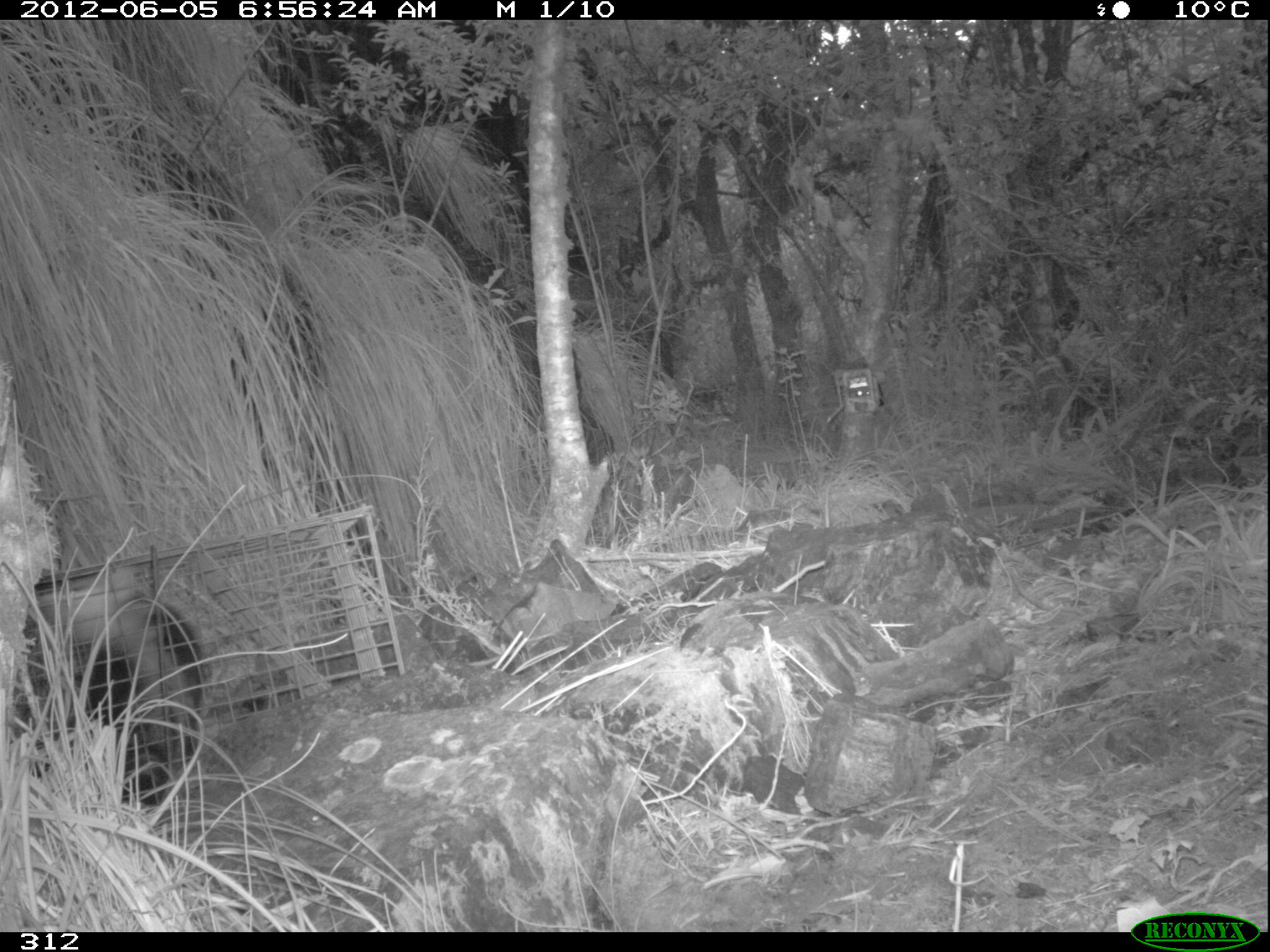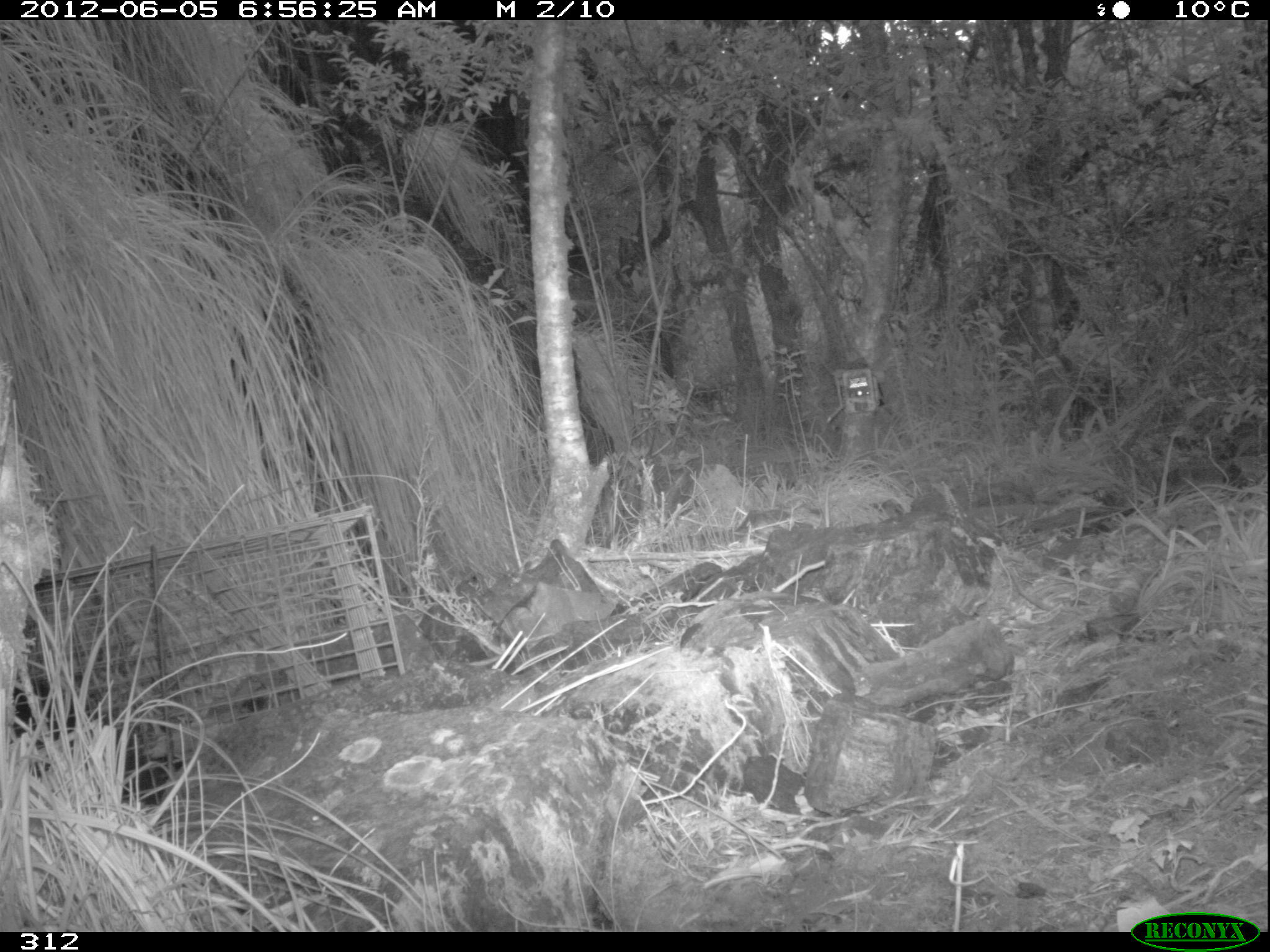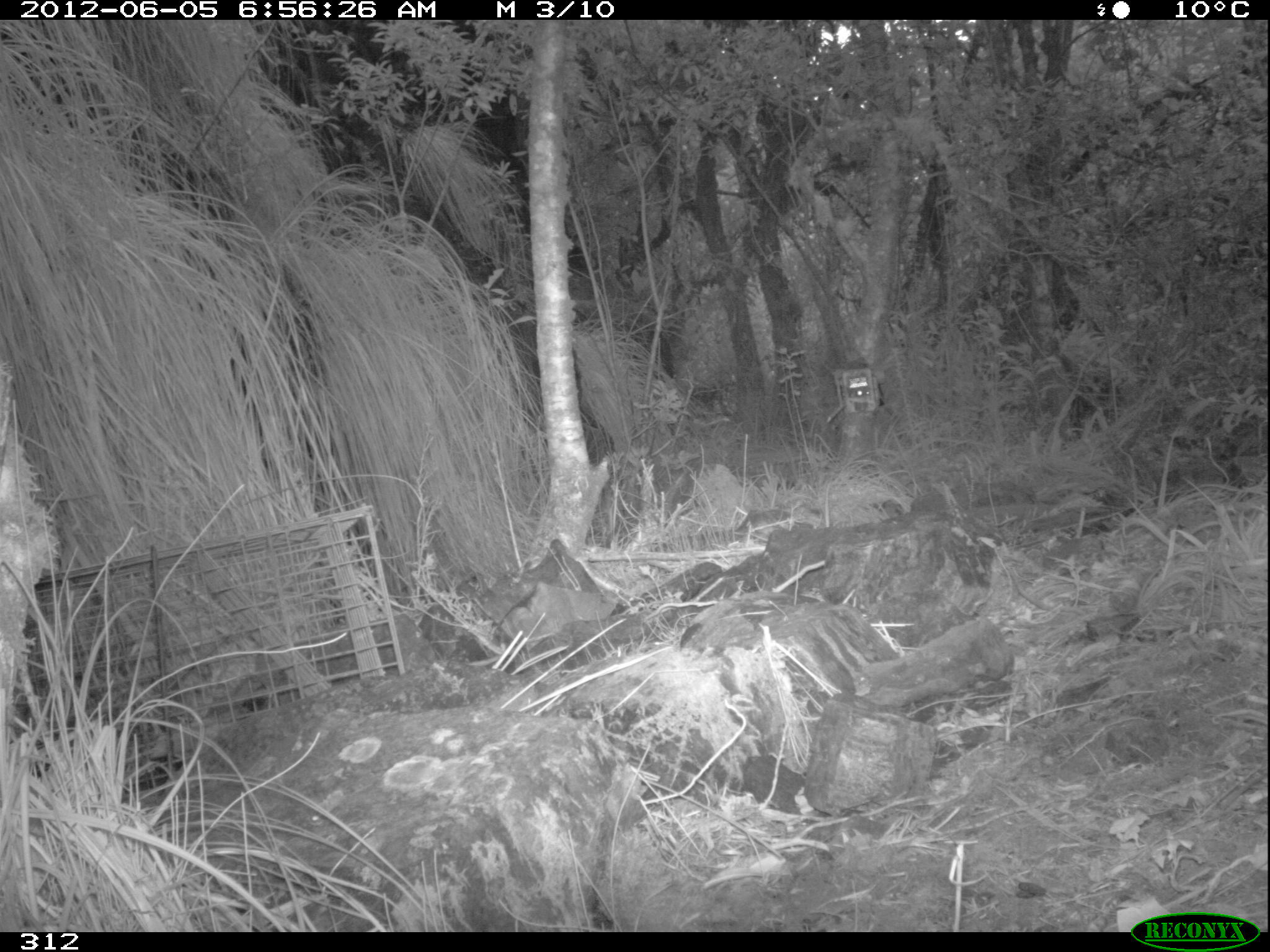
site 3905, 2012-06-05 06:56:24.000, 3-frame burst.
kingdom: Animalia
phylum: Chordata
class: Mammalia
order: Didelphimorphia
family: Didelphidae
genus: Didelphis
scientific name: Didelphis pernigra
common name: andean white-eared opossum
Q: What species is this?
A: Didelphis pernigra (andean white-eared opossum).